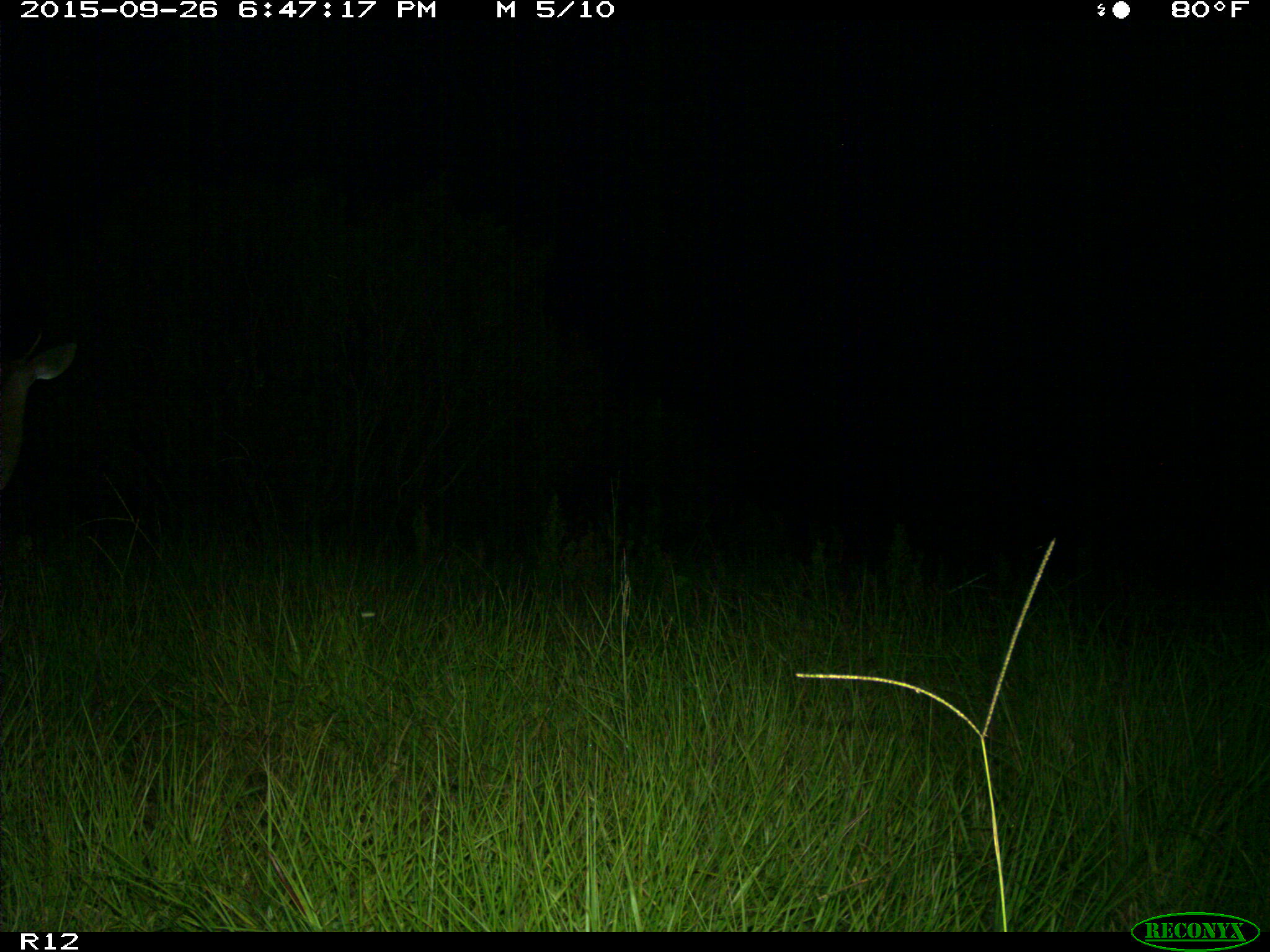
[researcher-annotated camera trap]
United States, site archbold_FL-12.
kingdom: Animalia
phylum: Chordata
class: Mammalia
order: Artiodactyla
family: Cervidae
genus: Odocoileus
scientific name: Odocoileus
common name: deer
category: unidentified deer